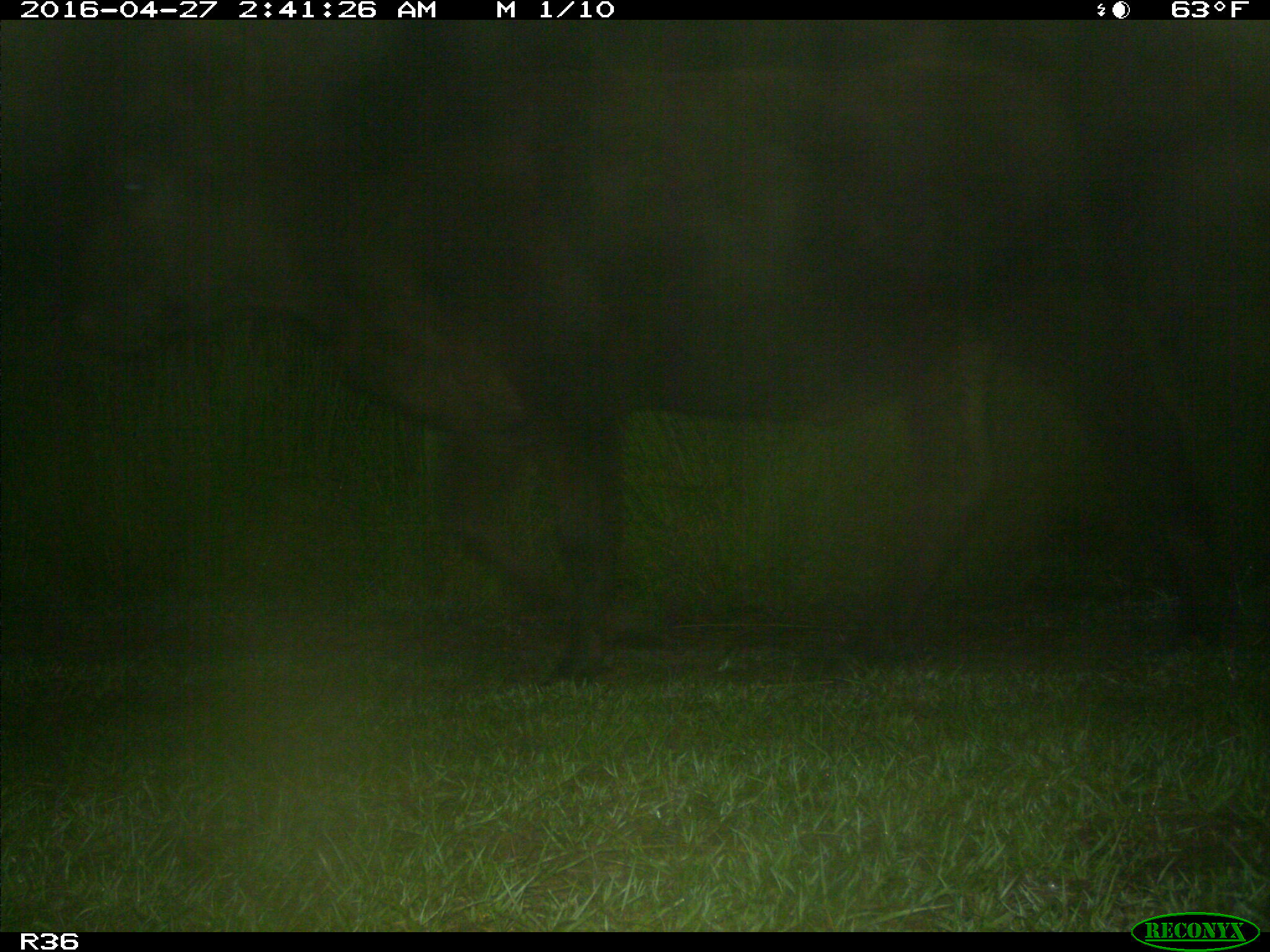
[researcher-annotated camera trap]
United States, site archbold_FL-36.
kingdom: Animalia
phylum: Chordata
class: Mammalia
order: Artiodactyla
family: Bovidae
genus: Bos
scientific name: Bos taurus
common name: domestic cow